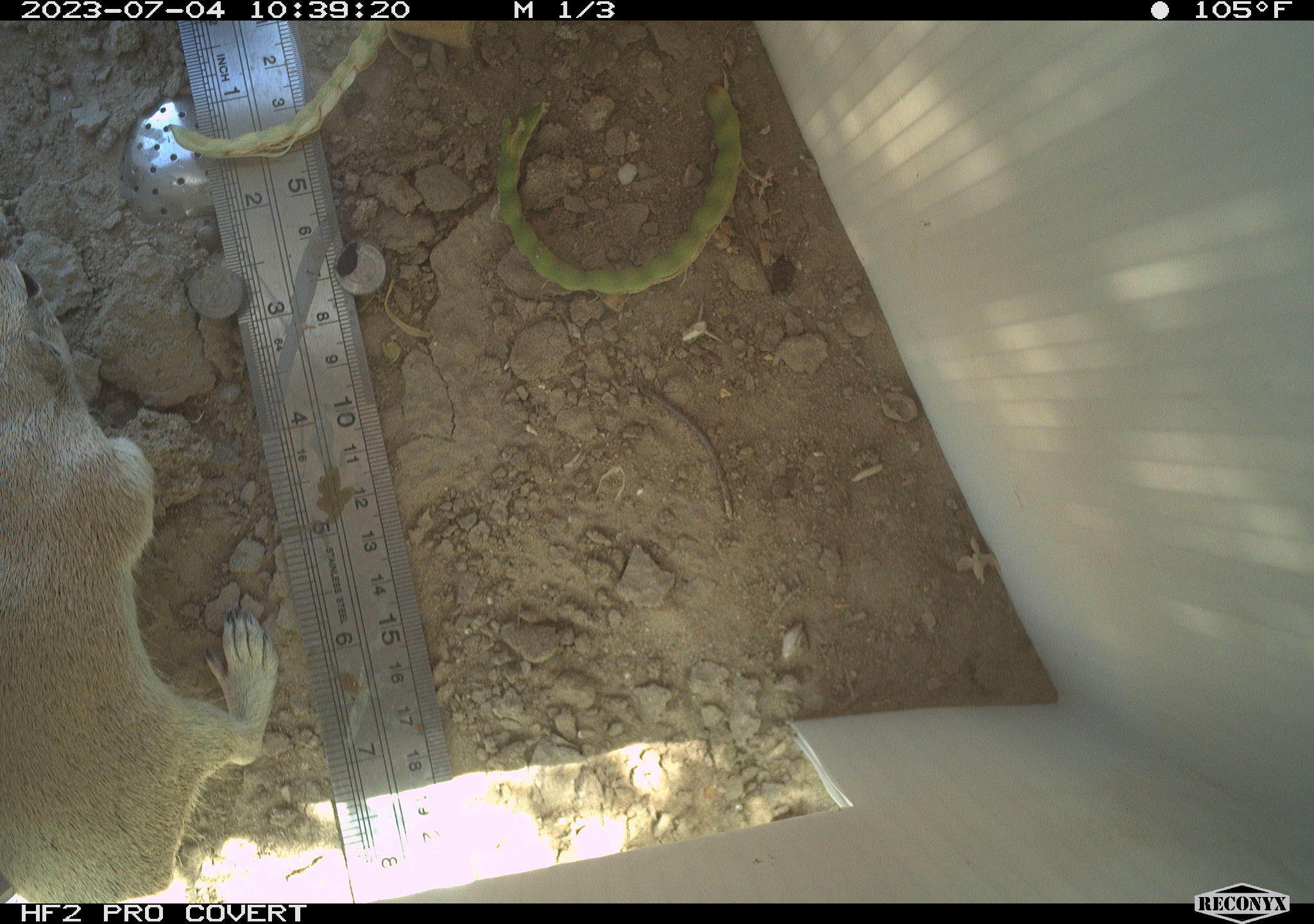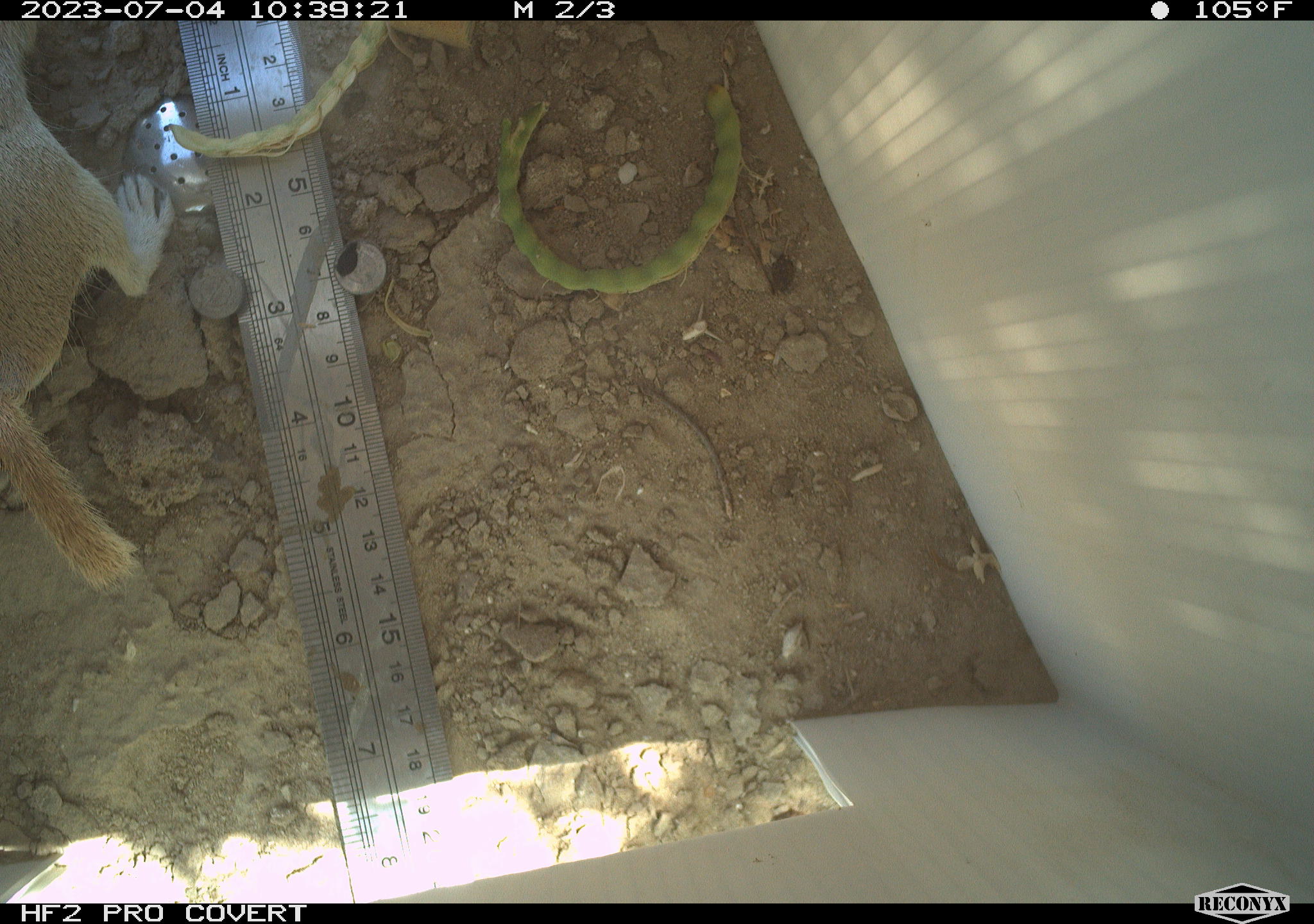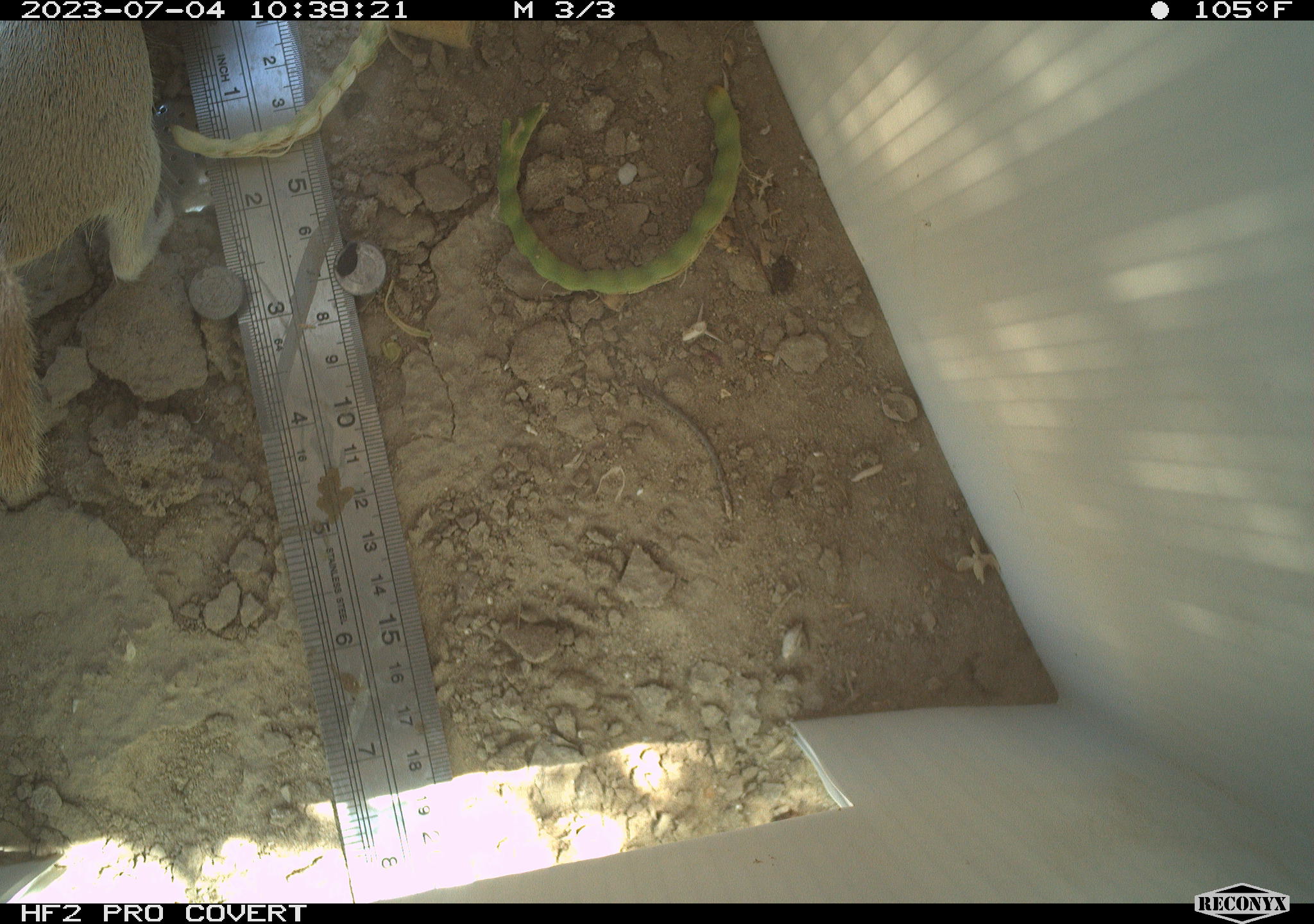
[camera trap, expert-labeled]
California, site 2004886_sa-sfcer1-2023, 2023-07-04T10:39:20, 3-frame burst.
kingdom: Animalia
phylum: Chordata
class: Mammalia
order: Rodentia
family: Sciuridae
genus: Xerospermophilus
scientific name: Xerospermophilus tereticaudus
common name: round-tailed ground squirrel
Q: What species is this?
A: Round-tailed ground squirrel (Xerospermophilus tereticaudus).